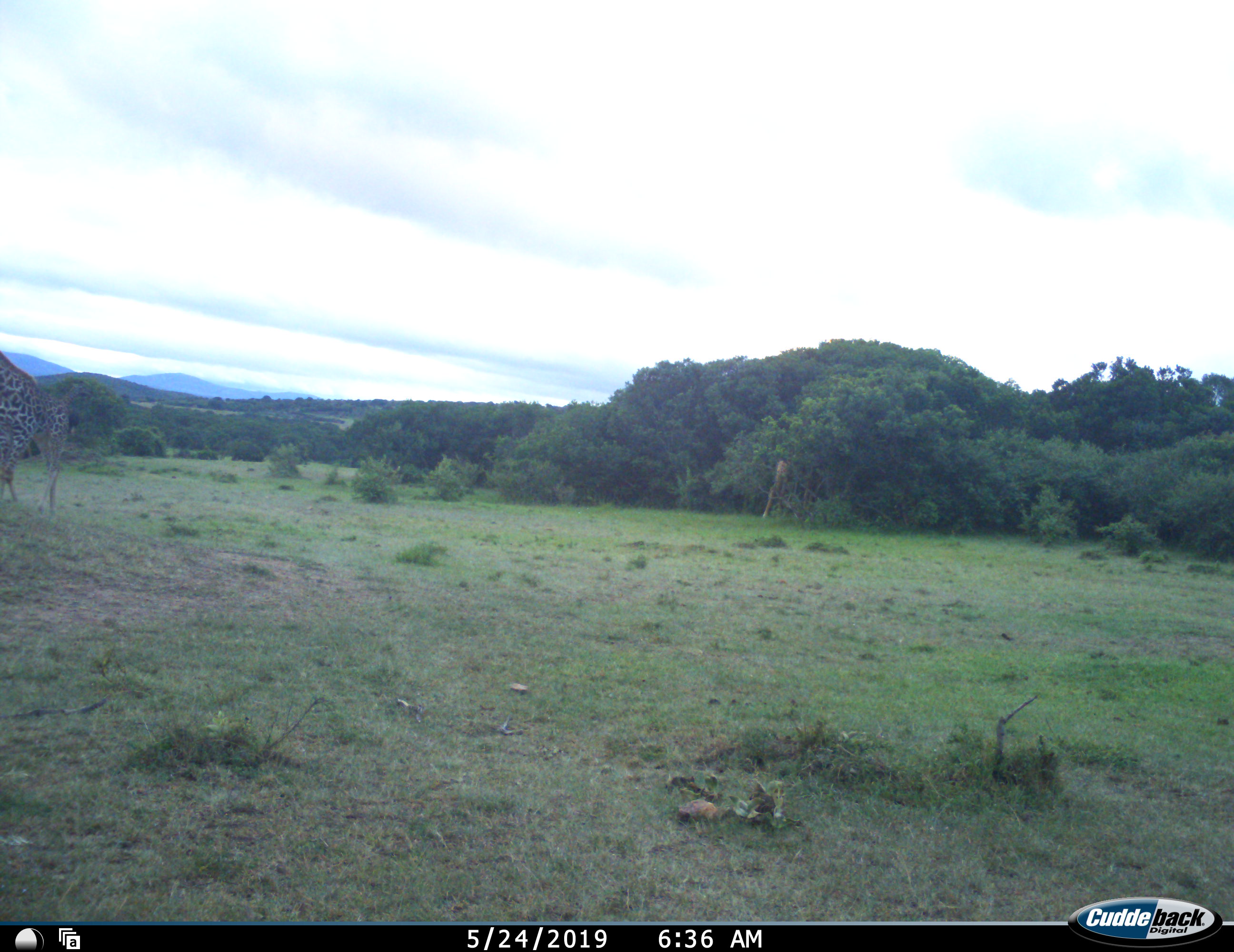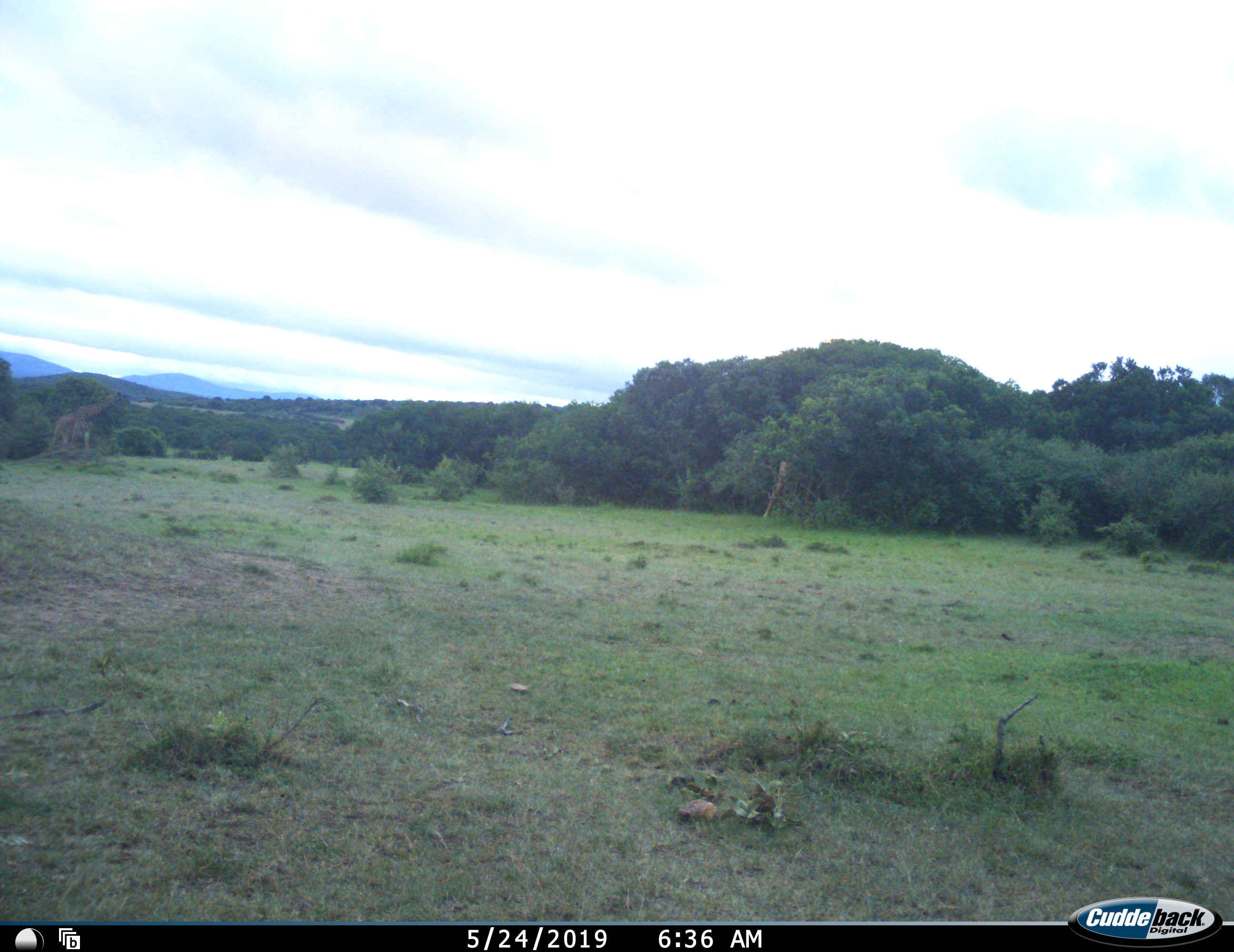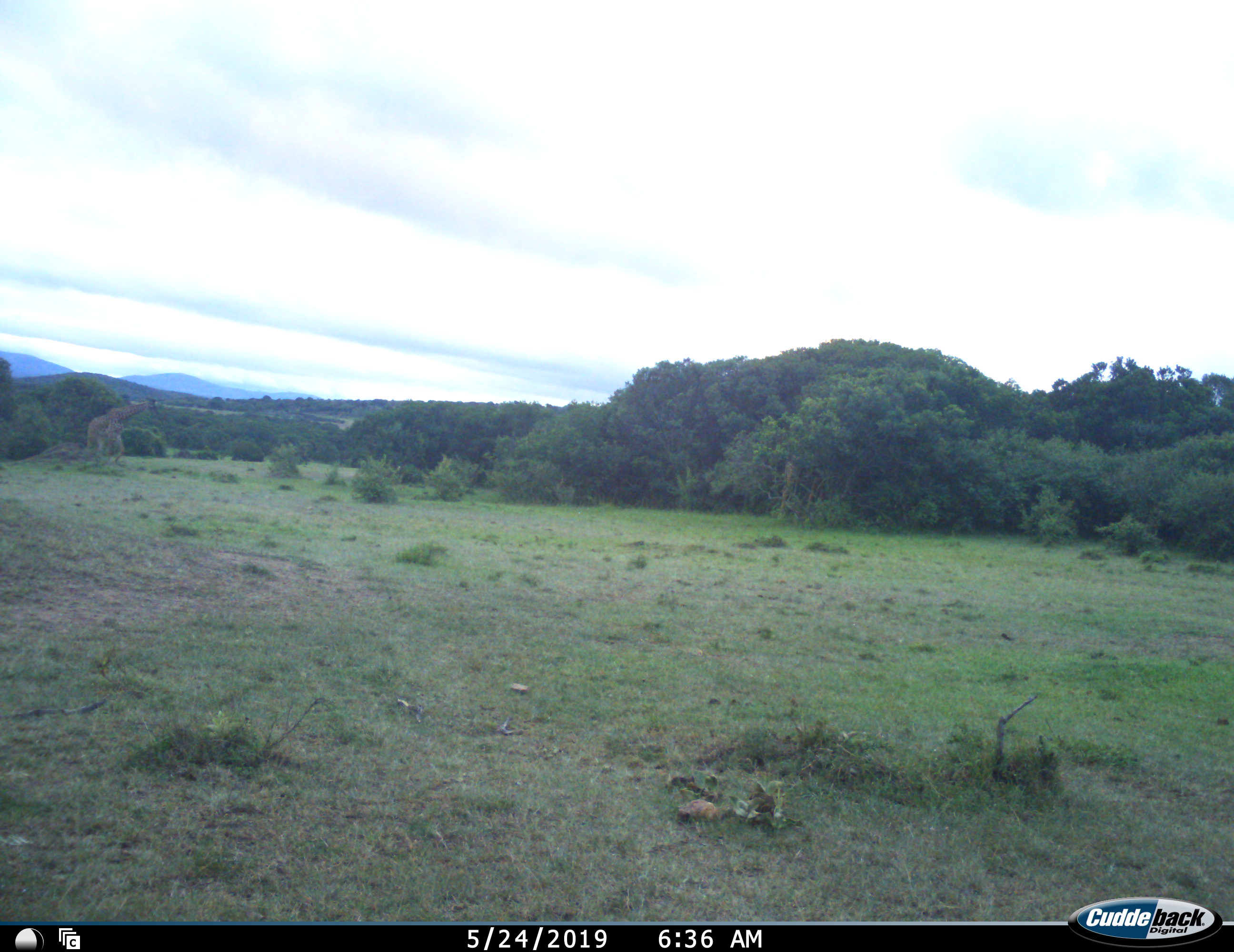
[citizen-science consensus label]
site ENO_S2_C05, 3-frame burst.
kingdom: Animalia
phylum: Chordata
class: Mammalia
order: Artiodactyla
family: Giraffidae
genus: Giraffa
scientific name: Giraffa camelopardalis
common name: giraffe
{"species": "giraffe (Giraffa camelopardalis)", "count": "3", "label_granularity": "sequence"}